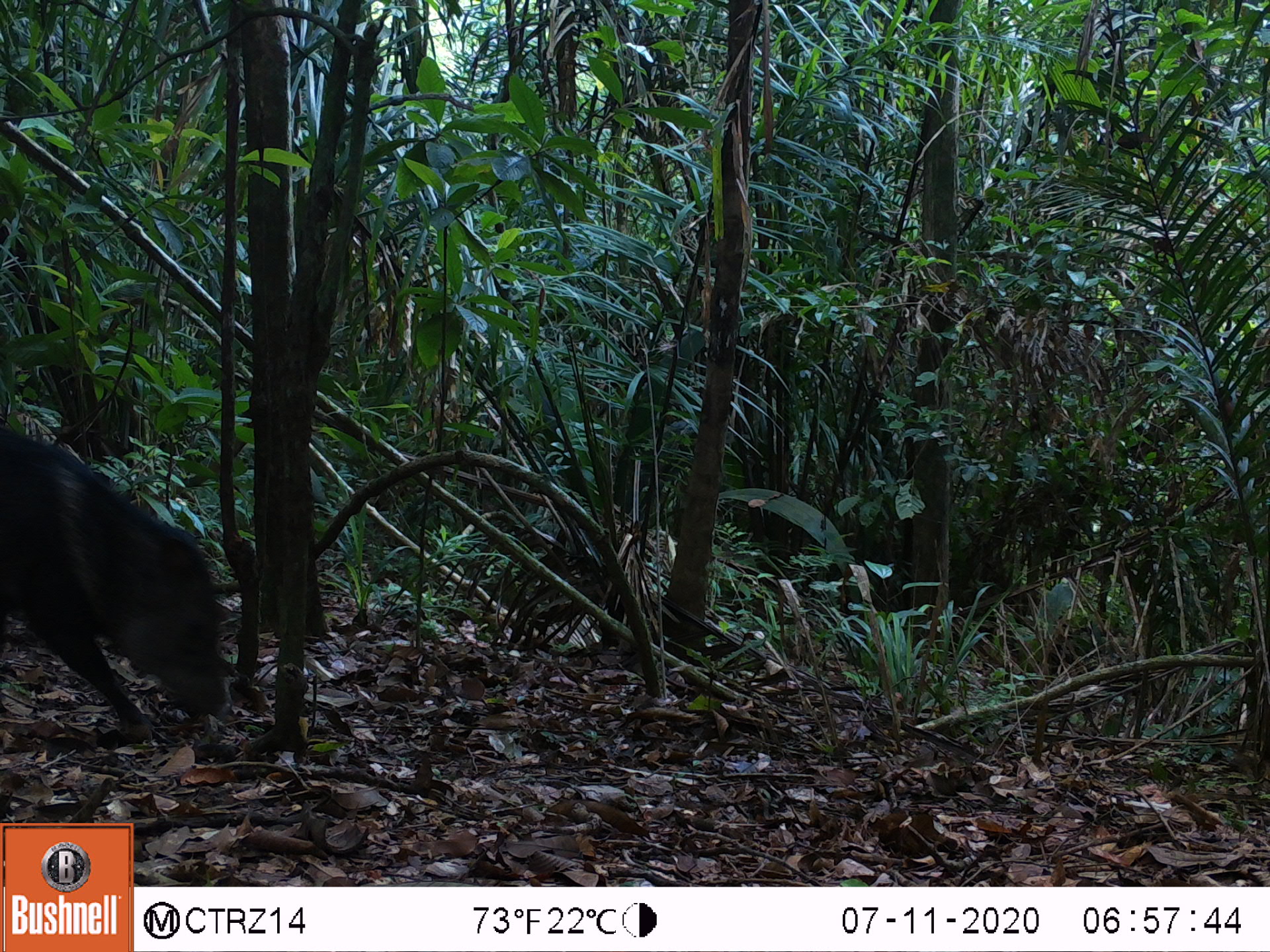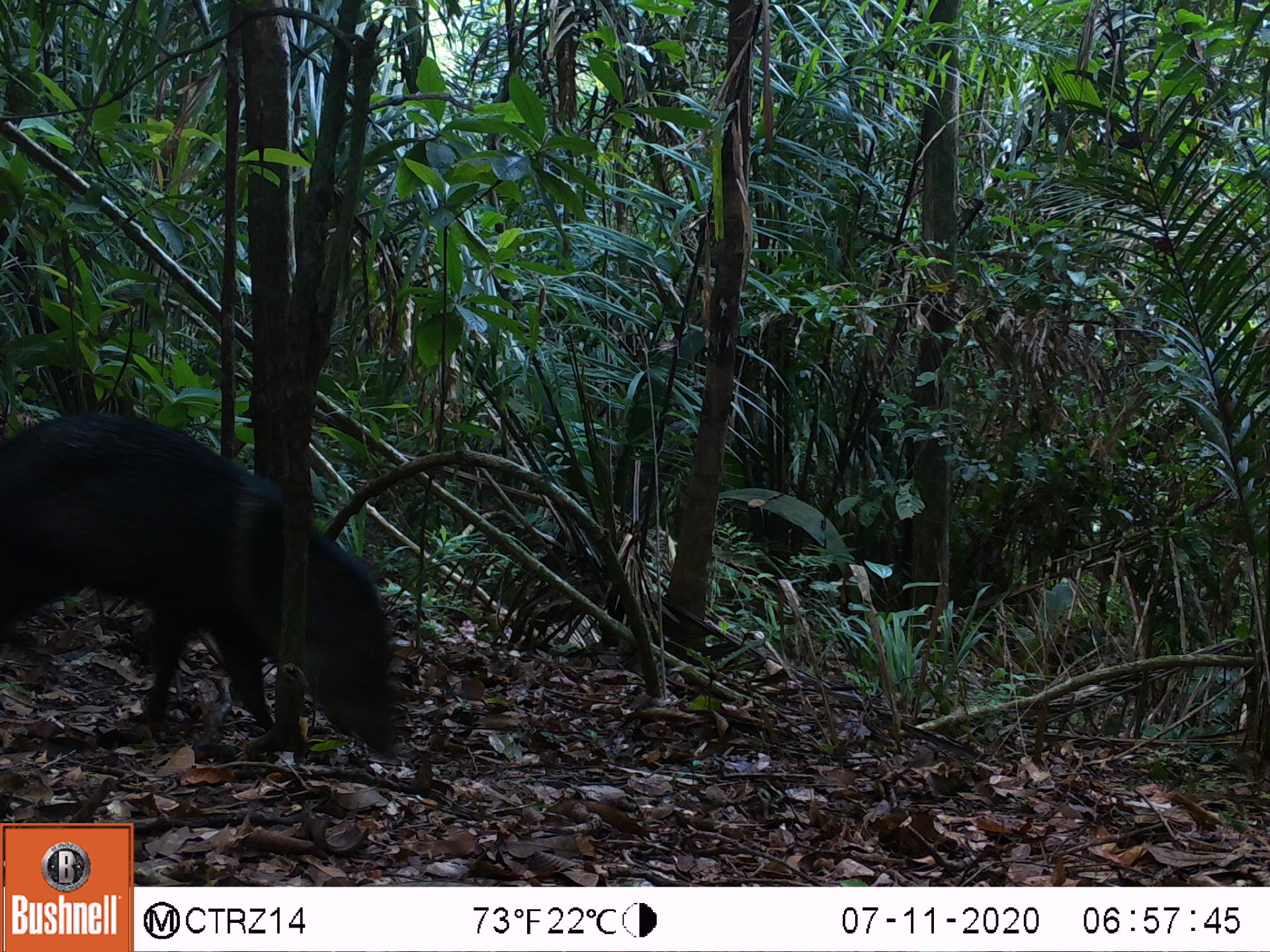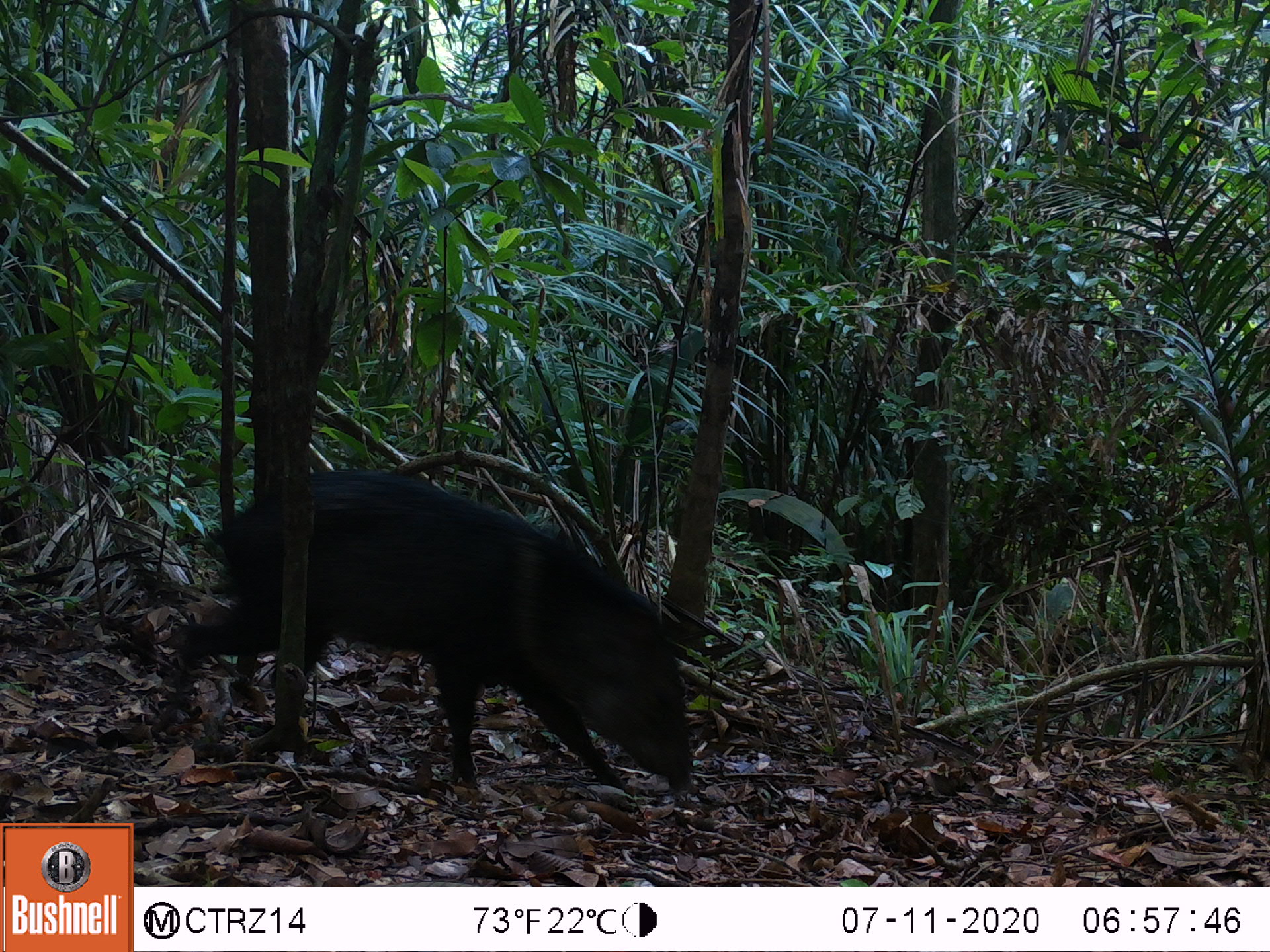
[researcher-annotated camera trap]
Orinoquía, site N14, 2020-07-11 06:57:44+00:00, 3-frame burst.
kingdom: Animalia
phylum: Chordata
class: Mammalia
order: Artiodactyla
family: Tayassuidae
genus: Pecari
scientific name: Pecari tajacu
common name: collared peccary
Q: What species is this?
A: Collared peccary (Pecari tajacu).